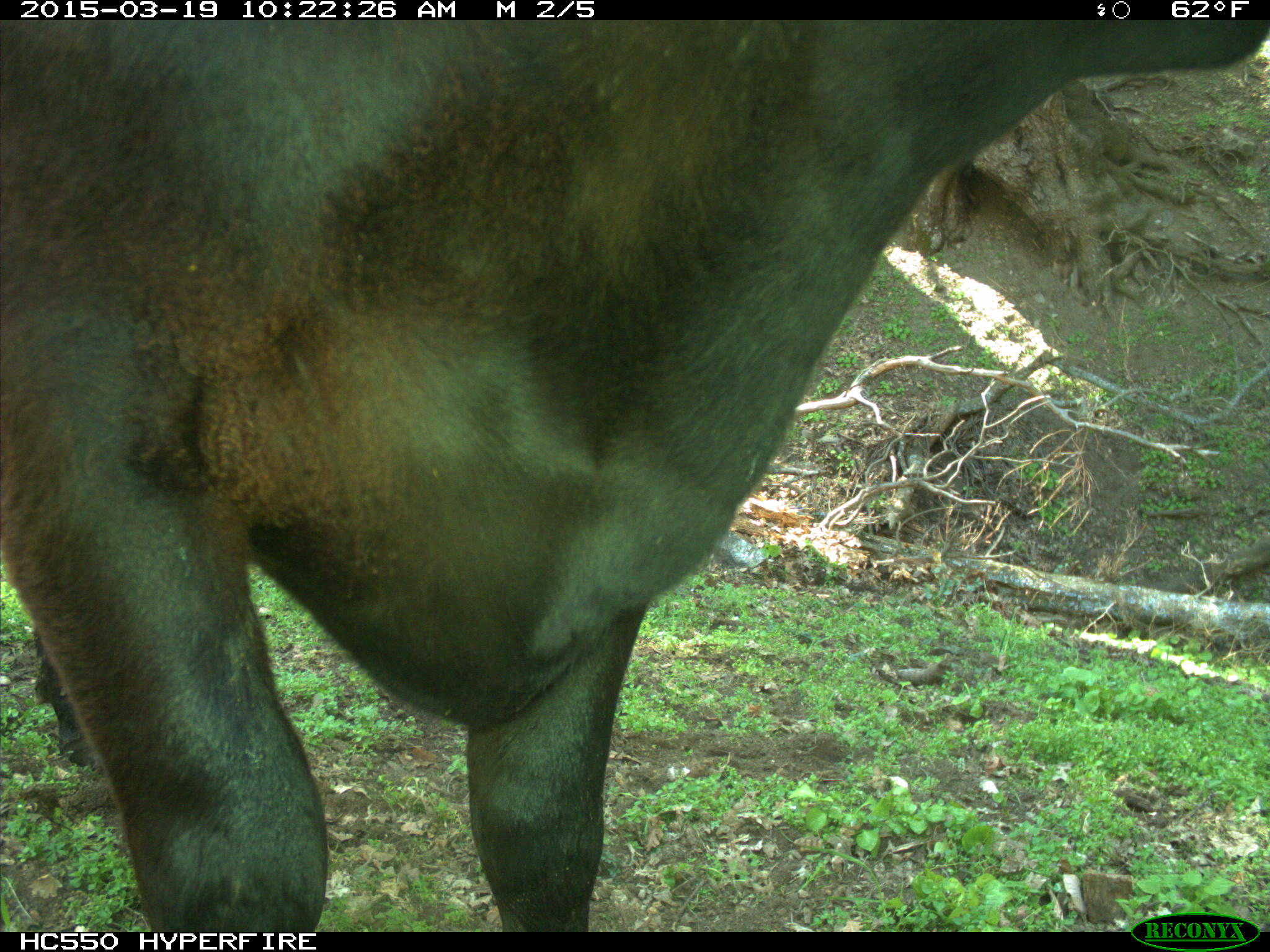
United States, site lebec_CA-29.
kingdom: Animalia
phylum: Chordata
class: Mammalia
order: Artiodactyla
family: Bovidae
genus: Bos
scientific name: Bos taurus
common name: domestic cow